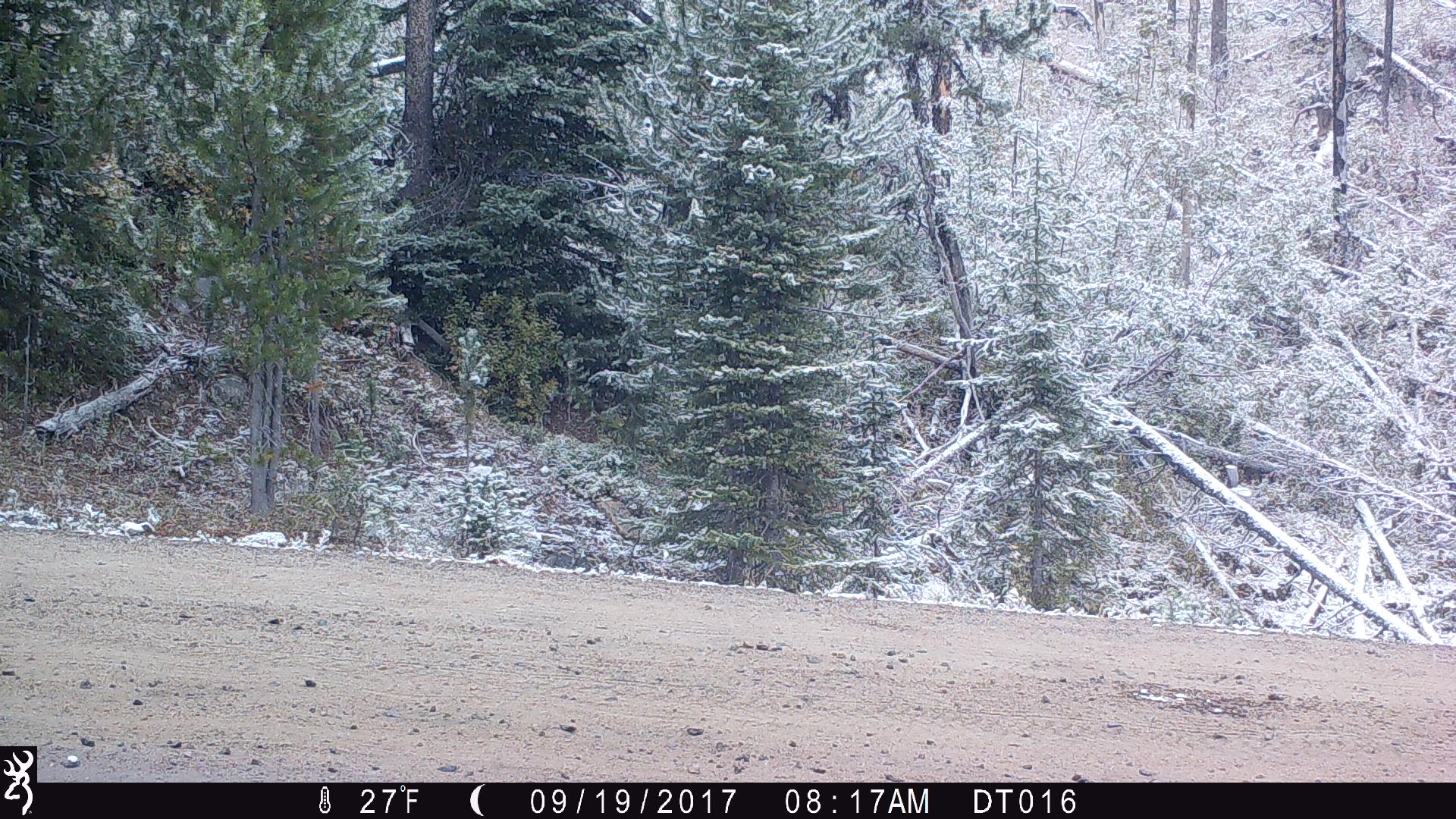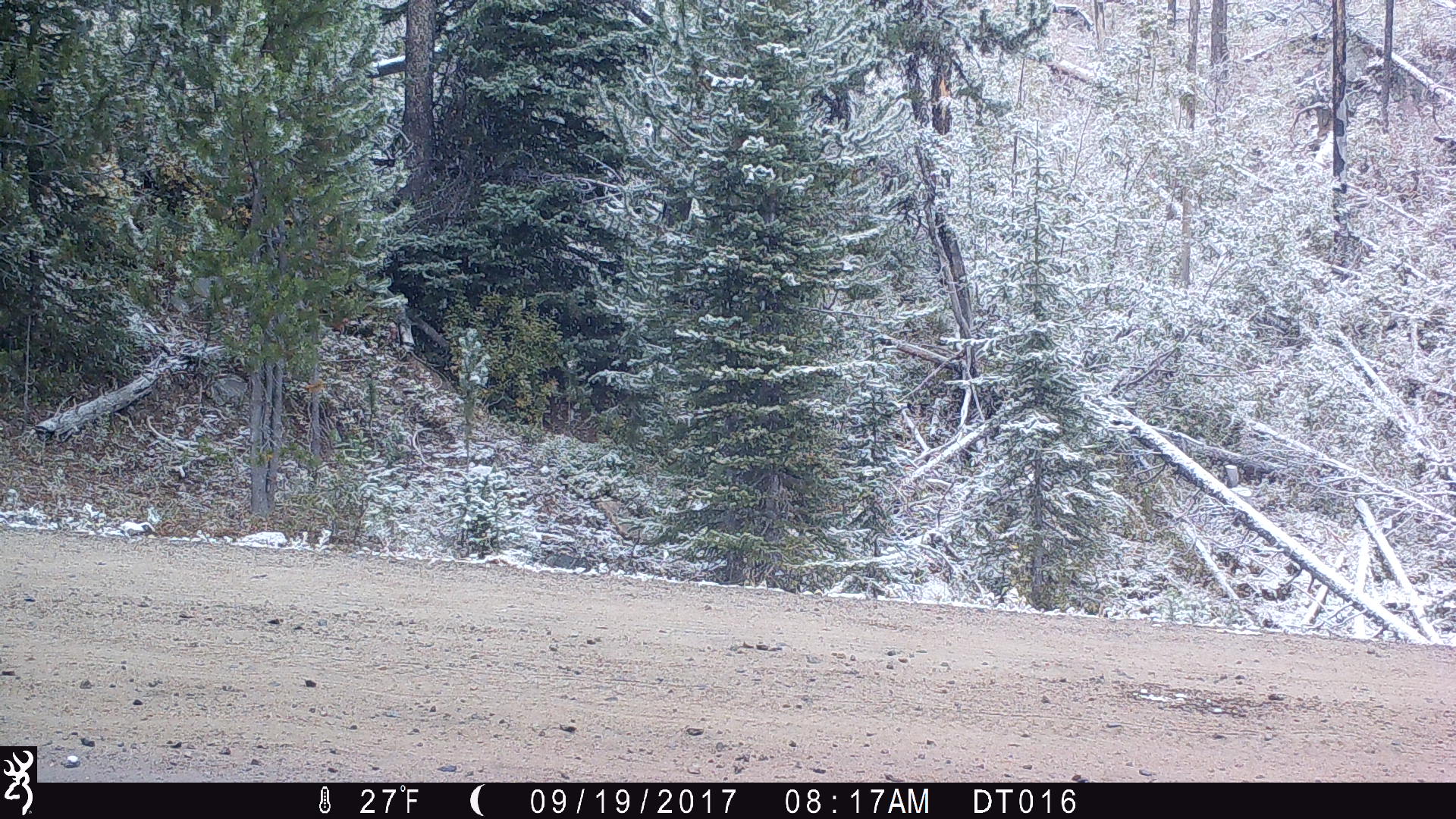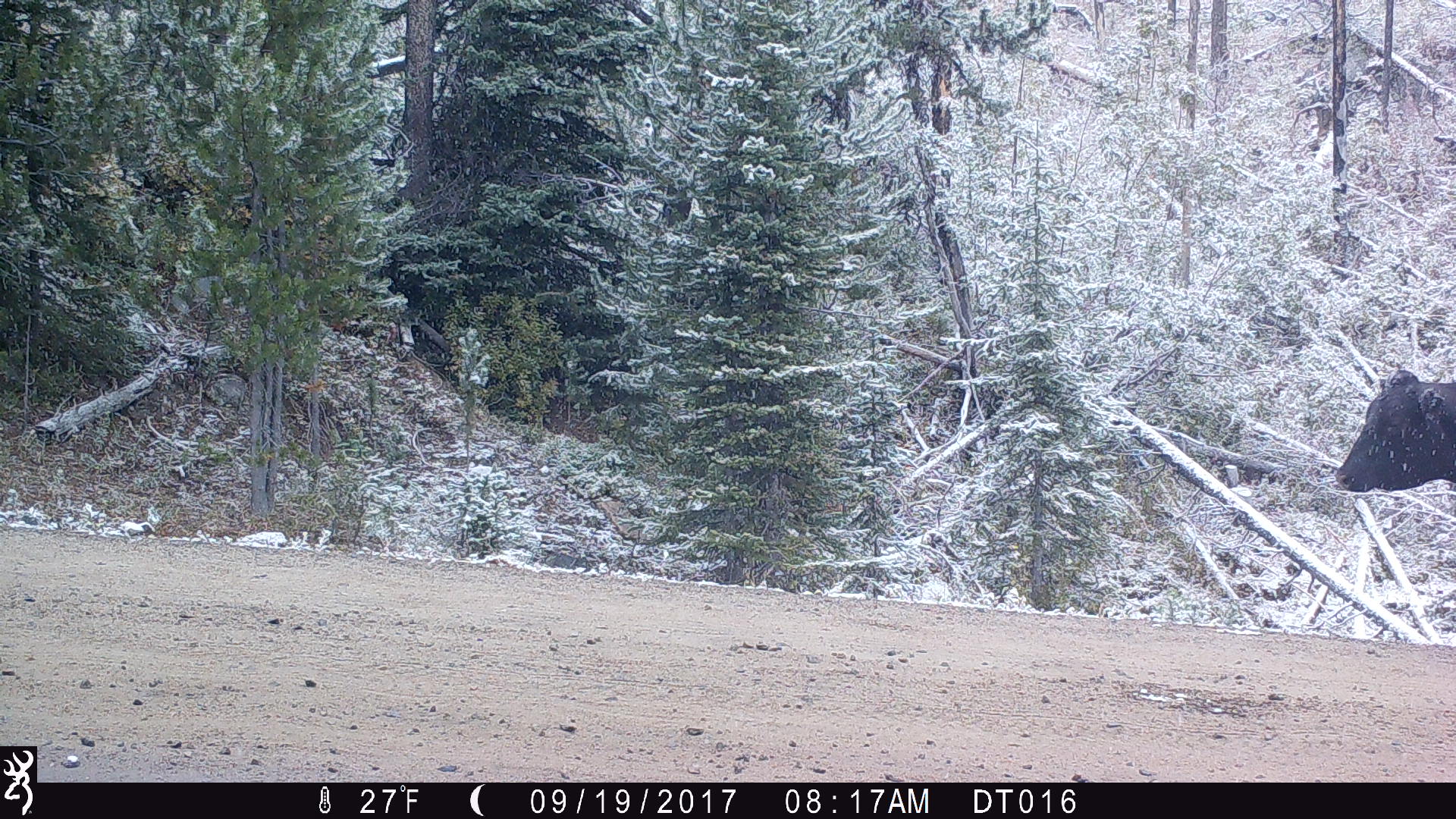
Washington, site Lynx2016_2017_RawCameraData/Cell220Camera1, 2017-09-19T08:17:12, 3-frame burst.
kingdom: Animalia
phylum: Chordata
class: Mammalia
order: Artiodactyla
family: Bovidae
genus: Bos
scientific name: Bos taurus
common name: domestic cattle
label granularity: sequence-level